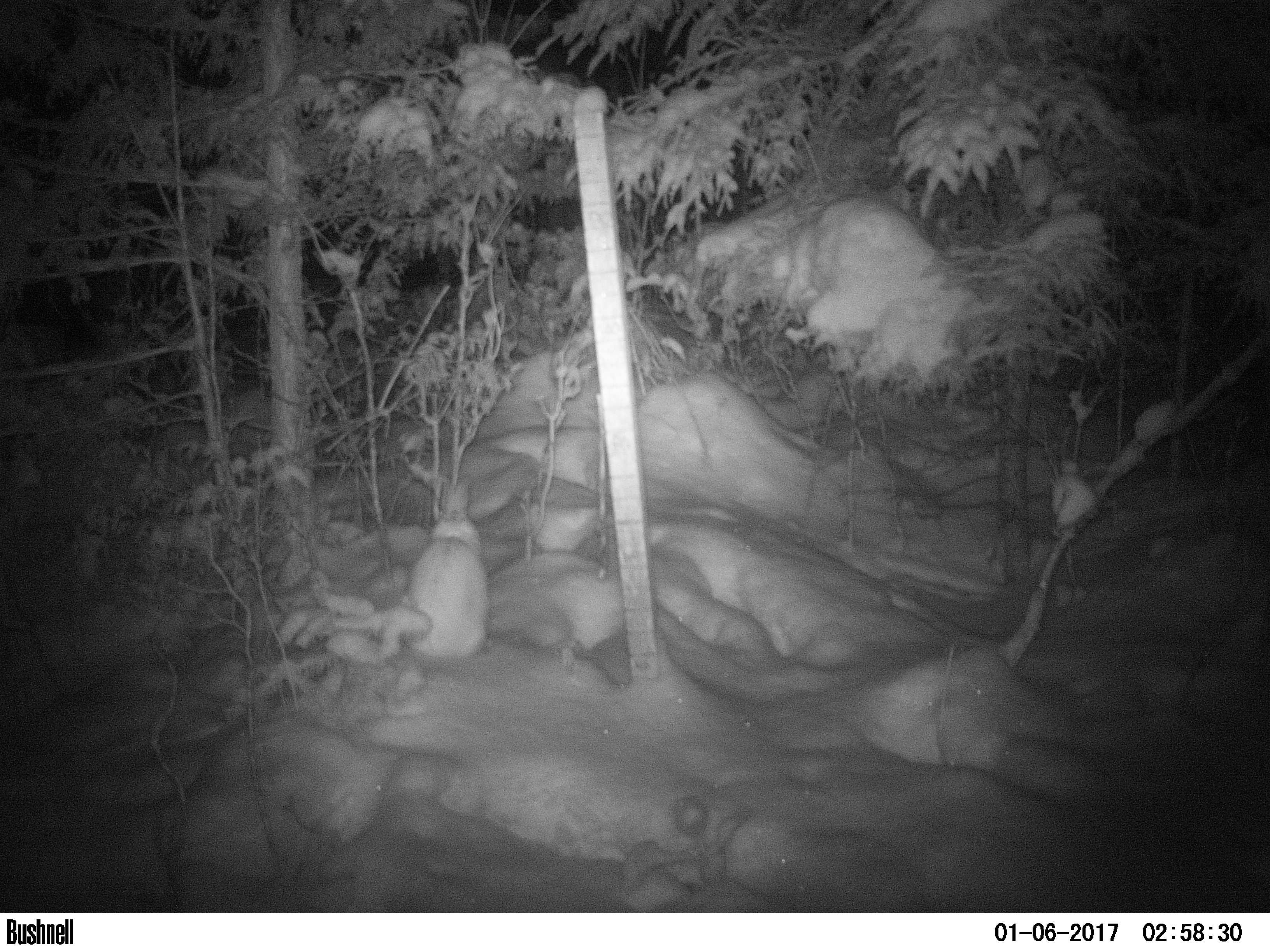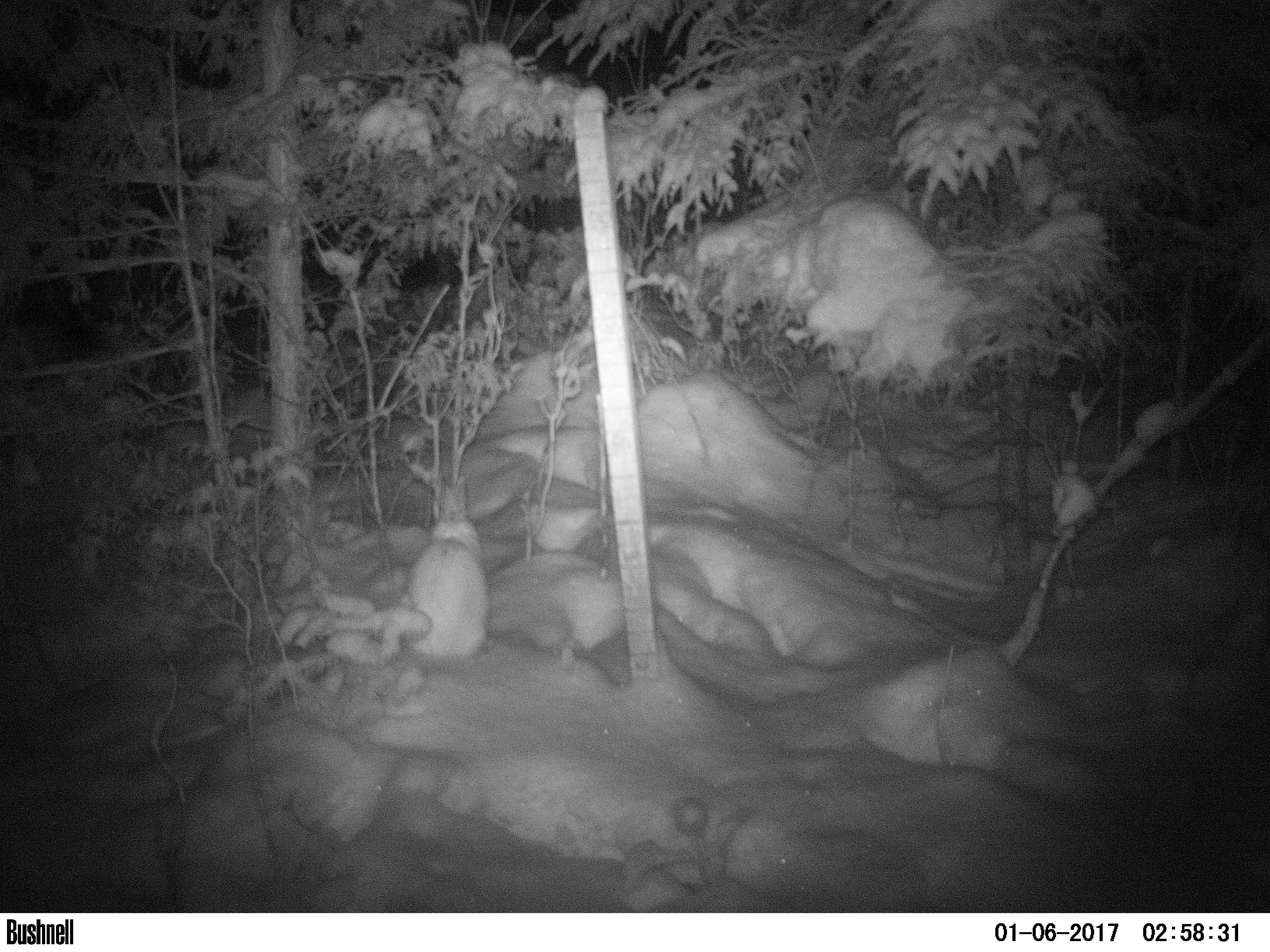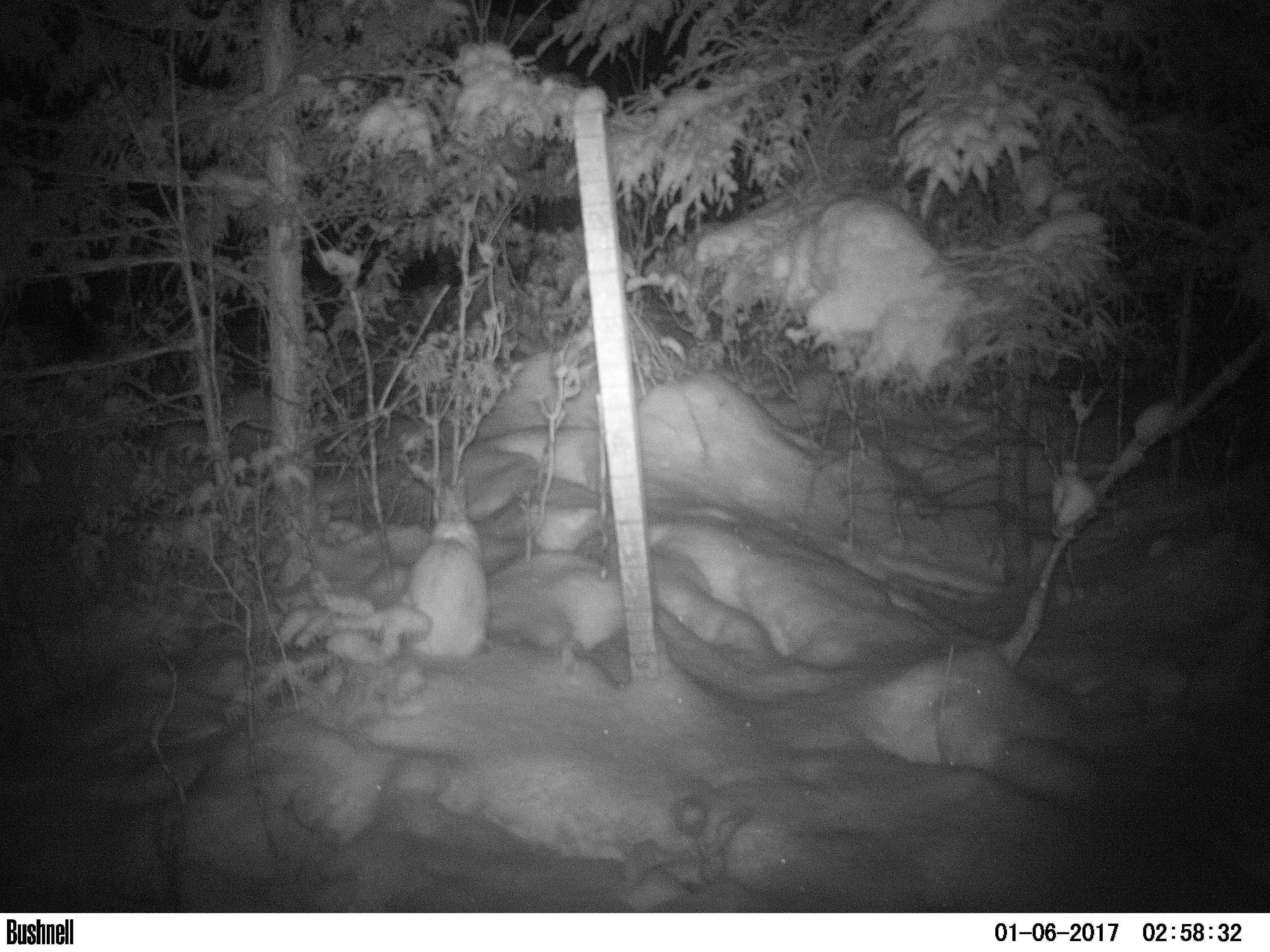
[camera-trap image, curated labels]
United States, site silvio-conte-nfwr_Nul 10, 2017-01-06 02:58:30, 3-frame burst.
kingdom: Animalia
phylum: Chordata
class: Mammalia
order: Lagomorpha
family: Leporidae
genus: Lepus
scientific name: Lepus americanus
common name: snowshoe hare